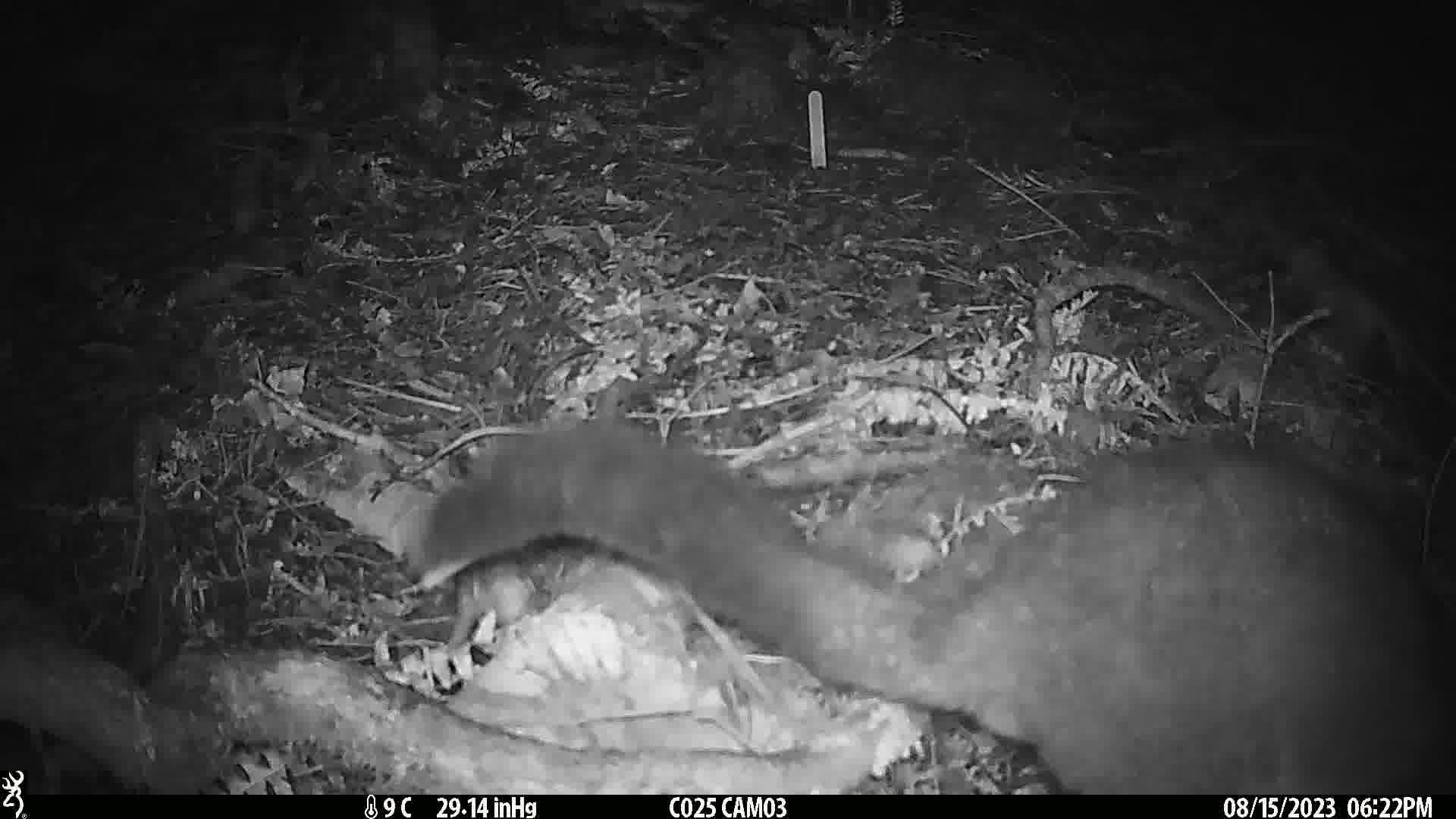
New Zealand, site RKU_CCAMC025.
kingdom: Animalia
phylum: Chordata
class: Mammalia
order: Diprotodontia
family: Phalangeridae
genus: Trichosurus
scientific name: Trichosurus vulpecula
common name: common brushtail possum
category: possum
Possum (common brushtail possum) (Trichosurus vulpecula).